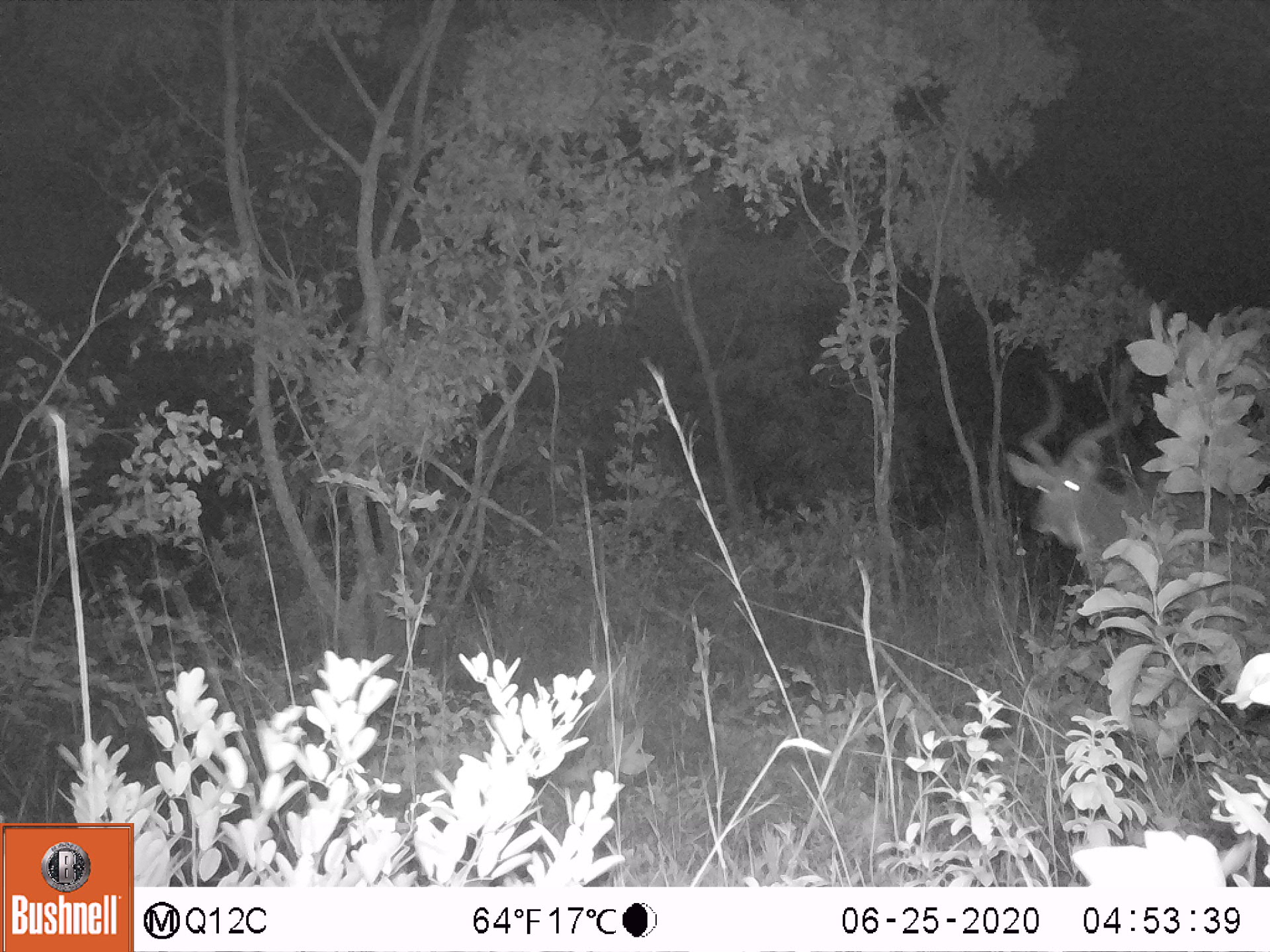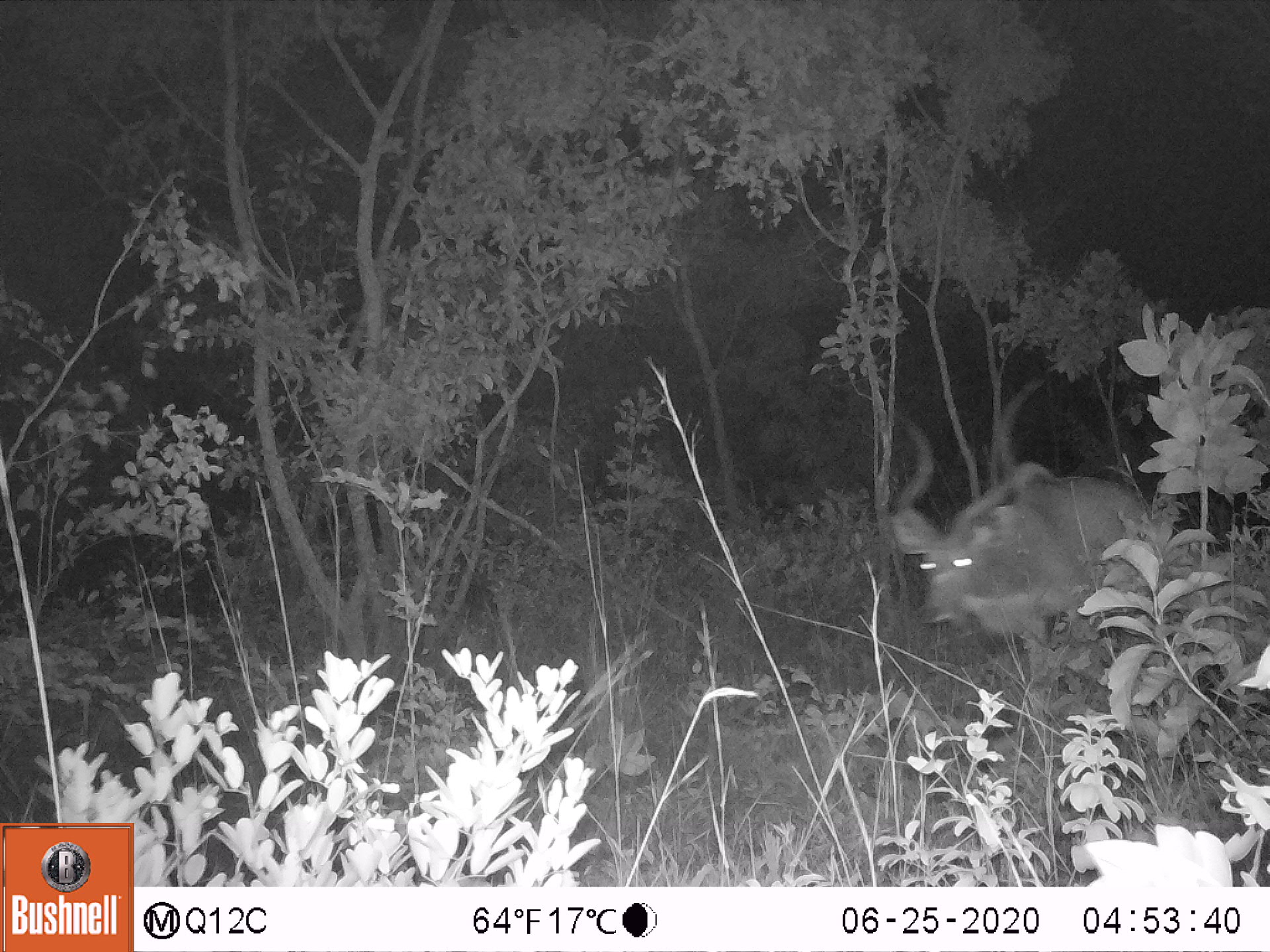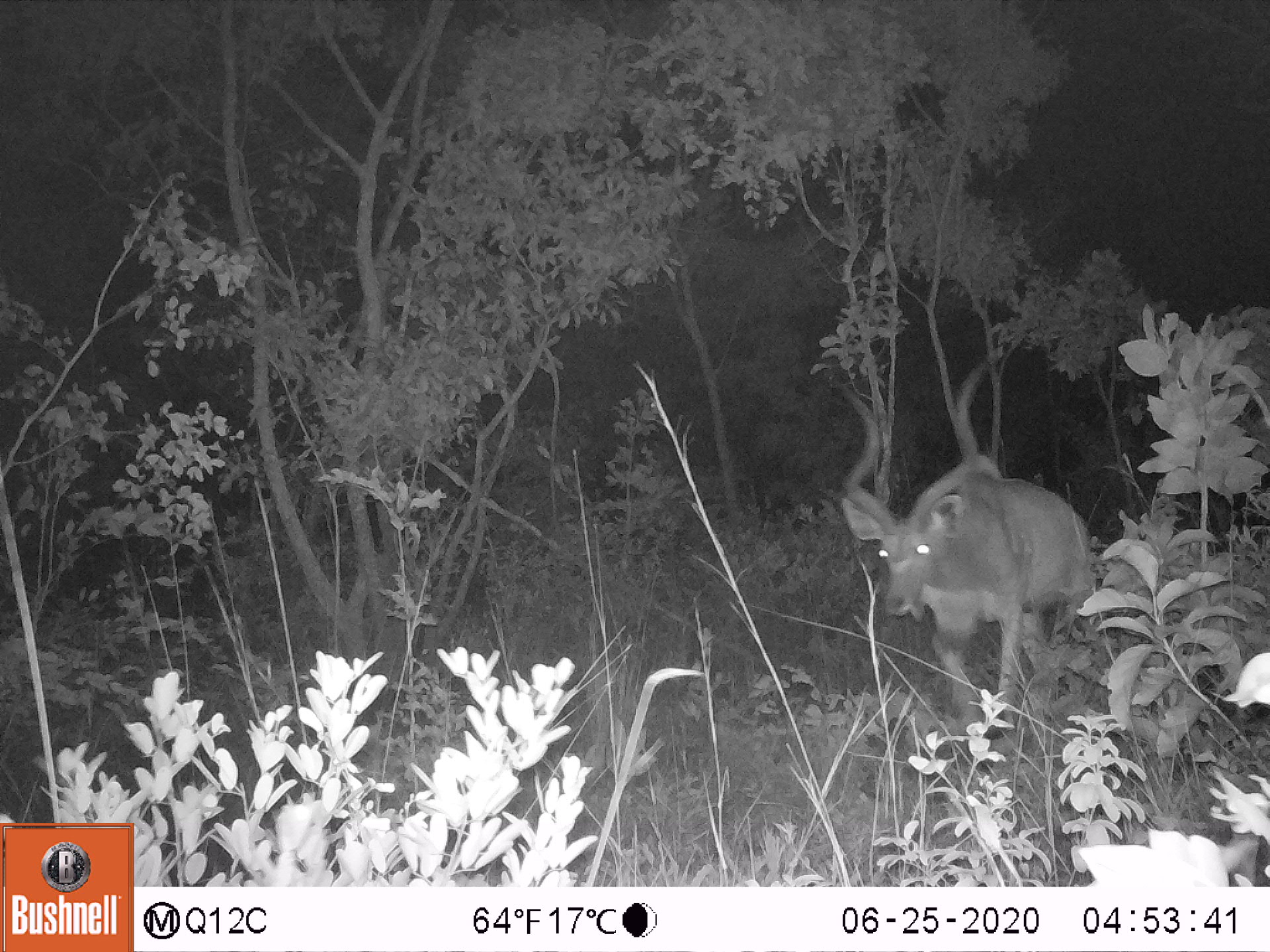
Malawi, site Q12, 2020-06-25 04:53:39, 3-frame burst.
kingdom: Animalia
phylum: Chordata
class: Mammalia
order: Artiodactyla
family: Bovidae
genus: Tragelaphus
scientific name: Tragelaphus strepsiceros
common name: greater kudu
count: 1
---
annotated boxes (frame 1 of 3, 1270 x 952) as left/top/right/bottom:
greater kudu: 1008/347/1262/658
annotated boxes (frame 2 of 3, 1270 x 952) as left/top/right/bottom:
greater kudu: 868/384/1209/670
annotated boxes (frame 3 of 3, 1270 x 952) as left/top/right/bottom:
greater kudu: 811/364/1103/722